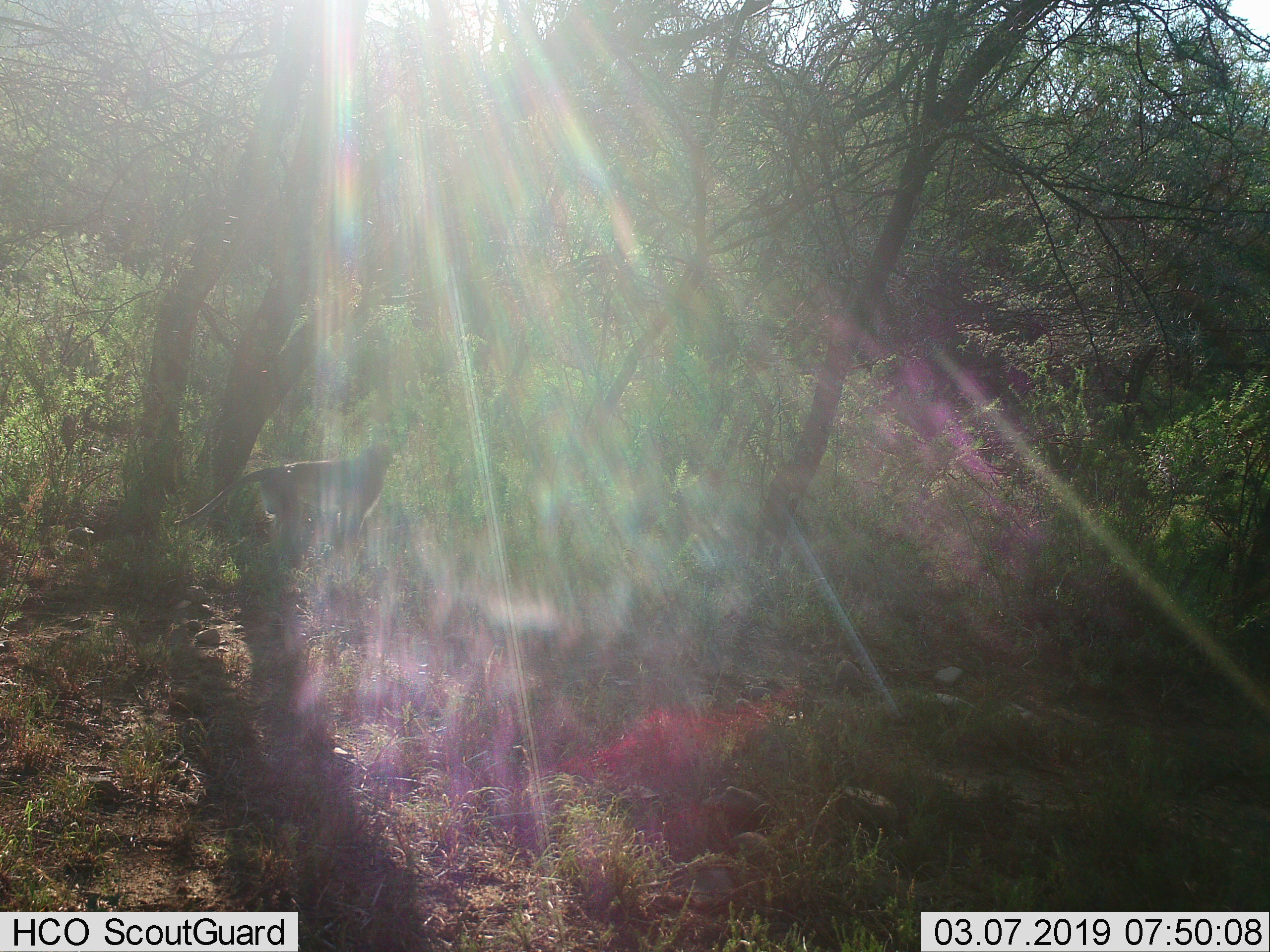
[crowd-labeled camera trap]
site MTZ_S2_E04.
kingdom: Animalia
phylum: Chordata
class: Mammalia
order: Primates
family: Cercopithecidae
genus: Chlorocebus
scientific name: Chlorocebus pygerythrus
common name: vervet monkey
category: monkeyvervet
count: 1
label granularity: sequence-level